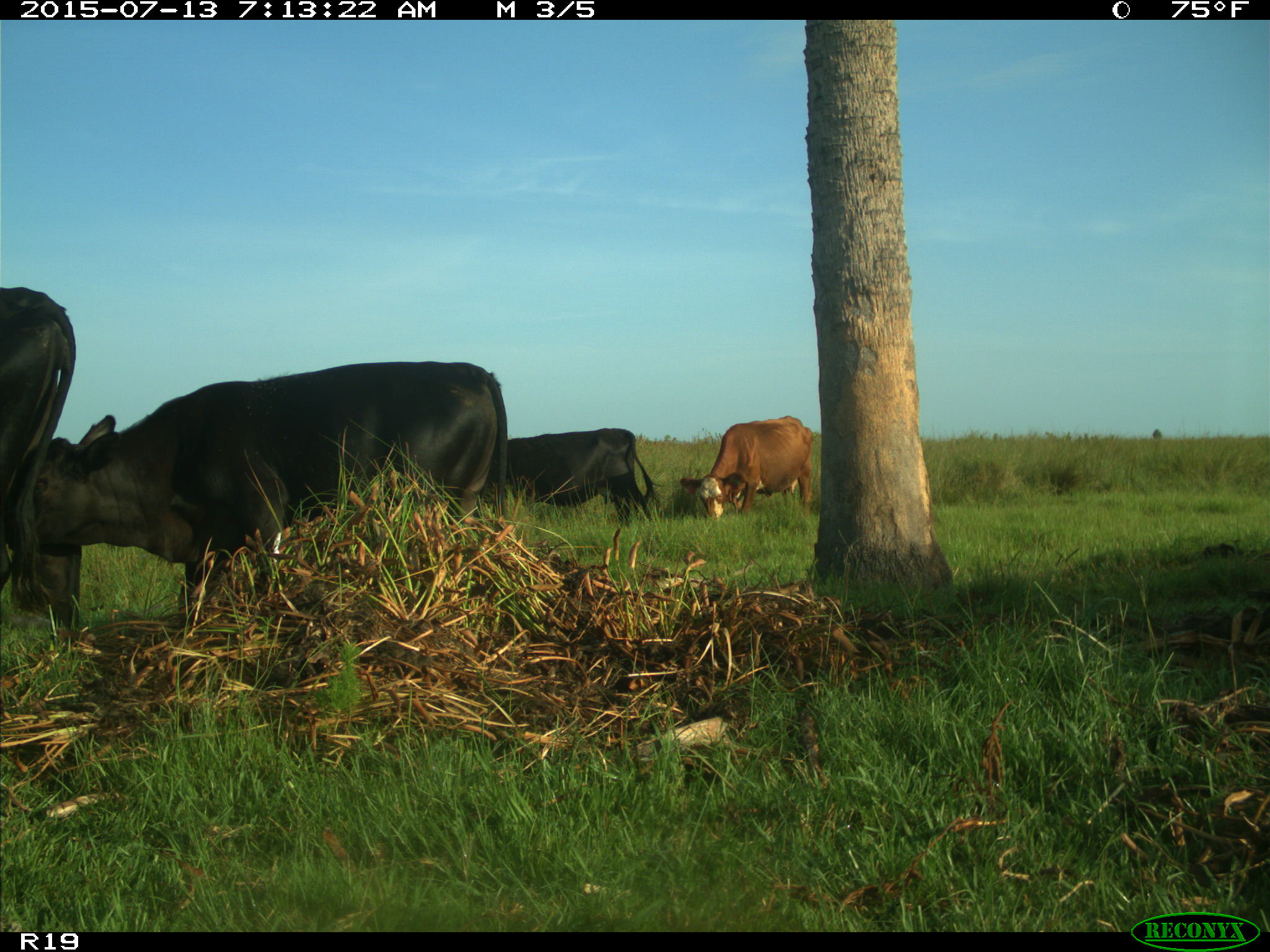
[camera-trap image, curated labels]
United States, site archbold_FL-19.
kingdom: Animalia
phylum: Chordata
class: Mammalia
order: Artiodactyla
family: Bovidae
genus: Bos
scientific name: Bos taurus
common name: domestic cow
Bos taurus (domestic cow).